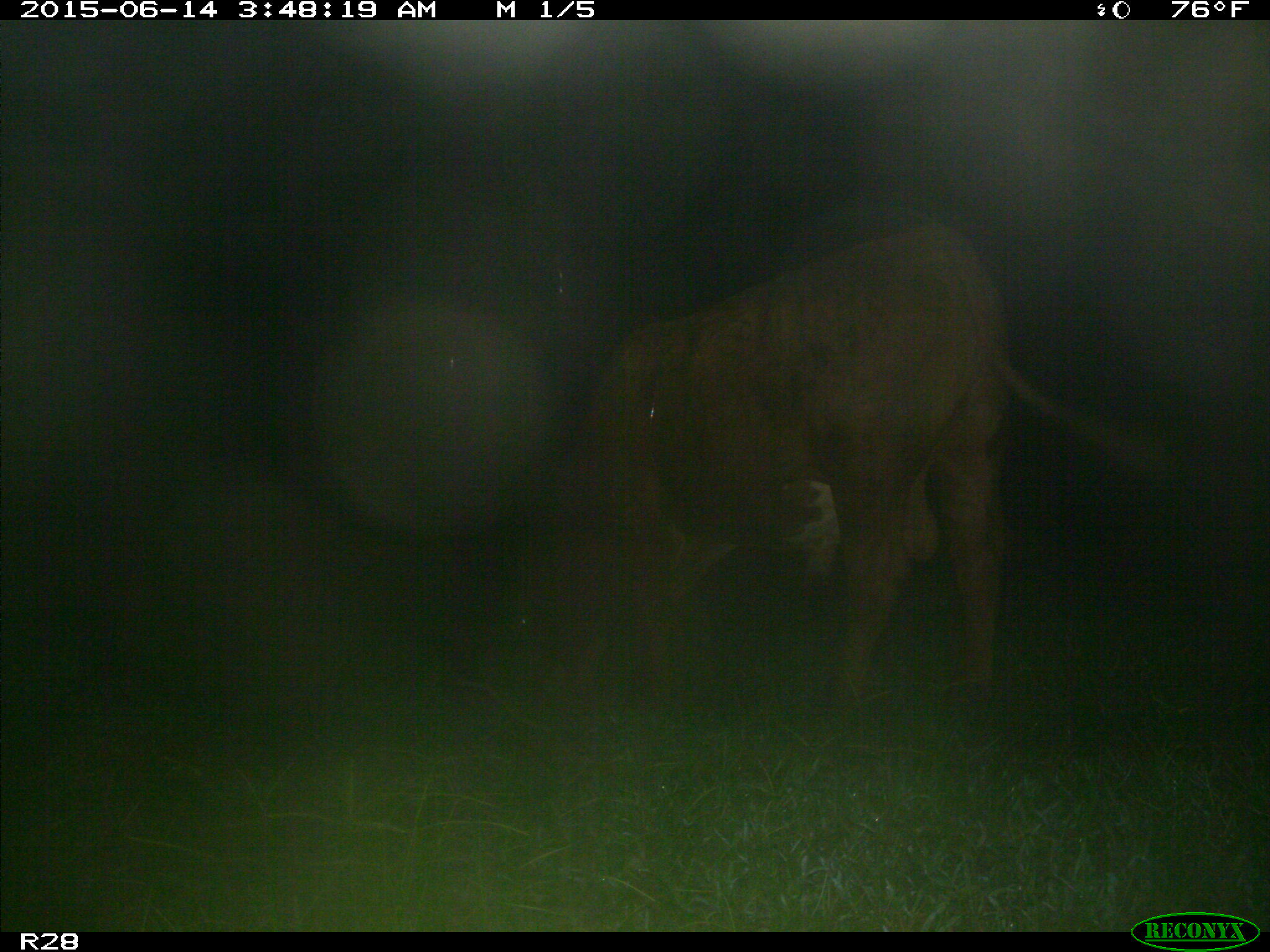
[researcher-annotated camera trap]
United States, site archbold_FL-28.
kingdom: Animalia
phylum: Chordata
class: Mammalia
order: Artiodactyla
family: Bovidae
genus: Bos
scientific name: Bos taurus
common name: domestic cow